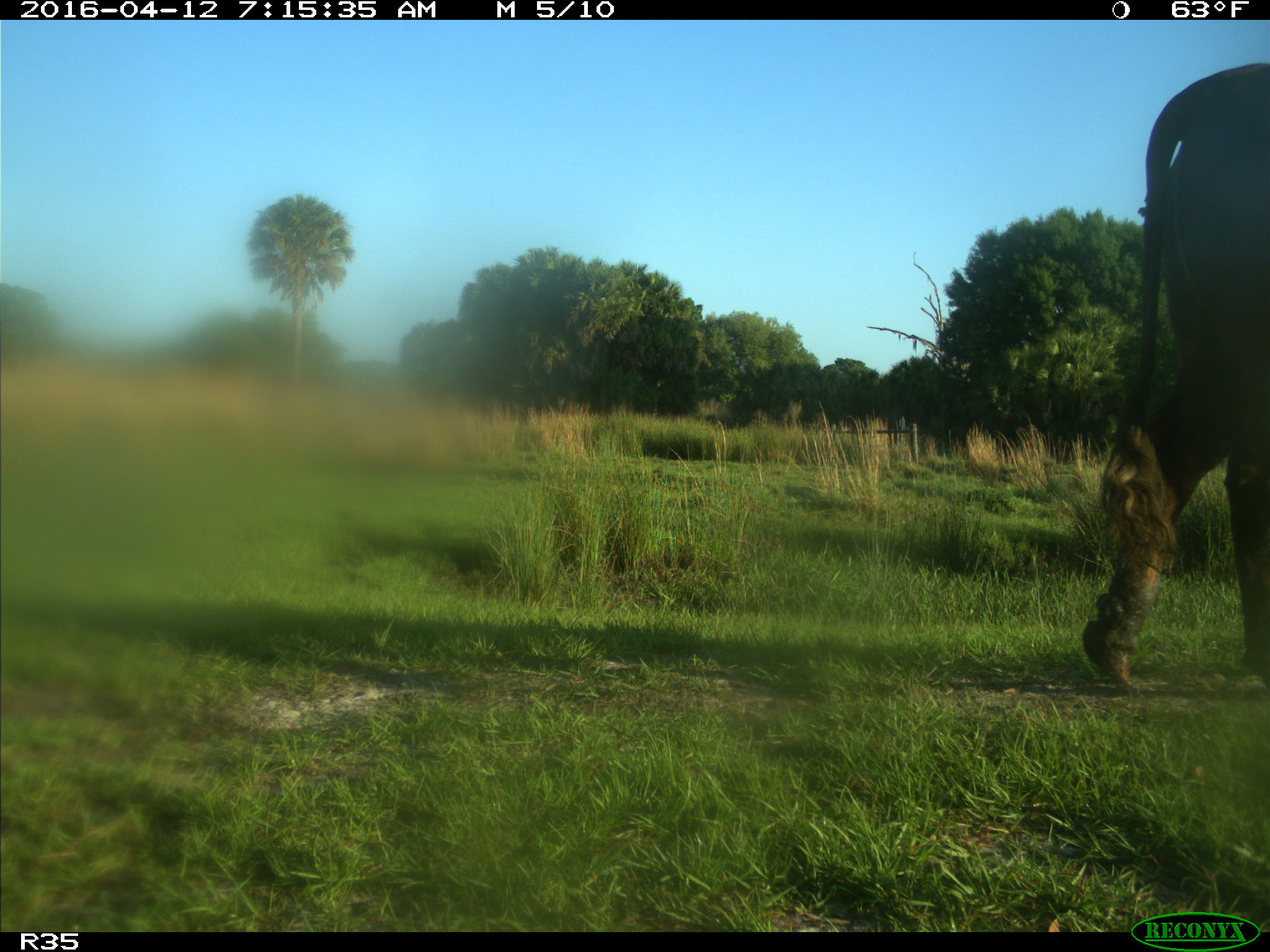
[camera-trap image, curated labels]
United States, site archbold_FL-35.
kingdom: Animalia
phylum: Chordata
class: Mammalia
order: Artiodactyla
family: Bovidae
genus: Bos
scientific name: Bos taurus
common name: domestic cow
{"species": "Bos taurus (domestic cow)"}